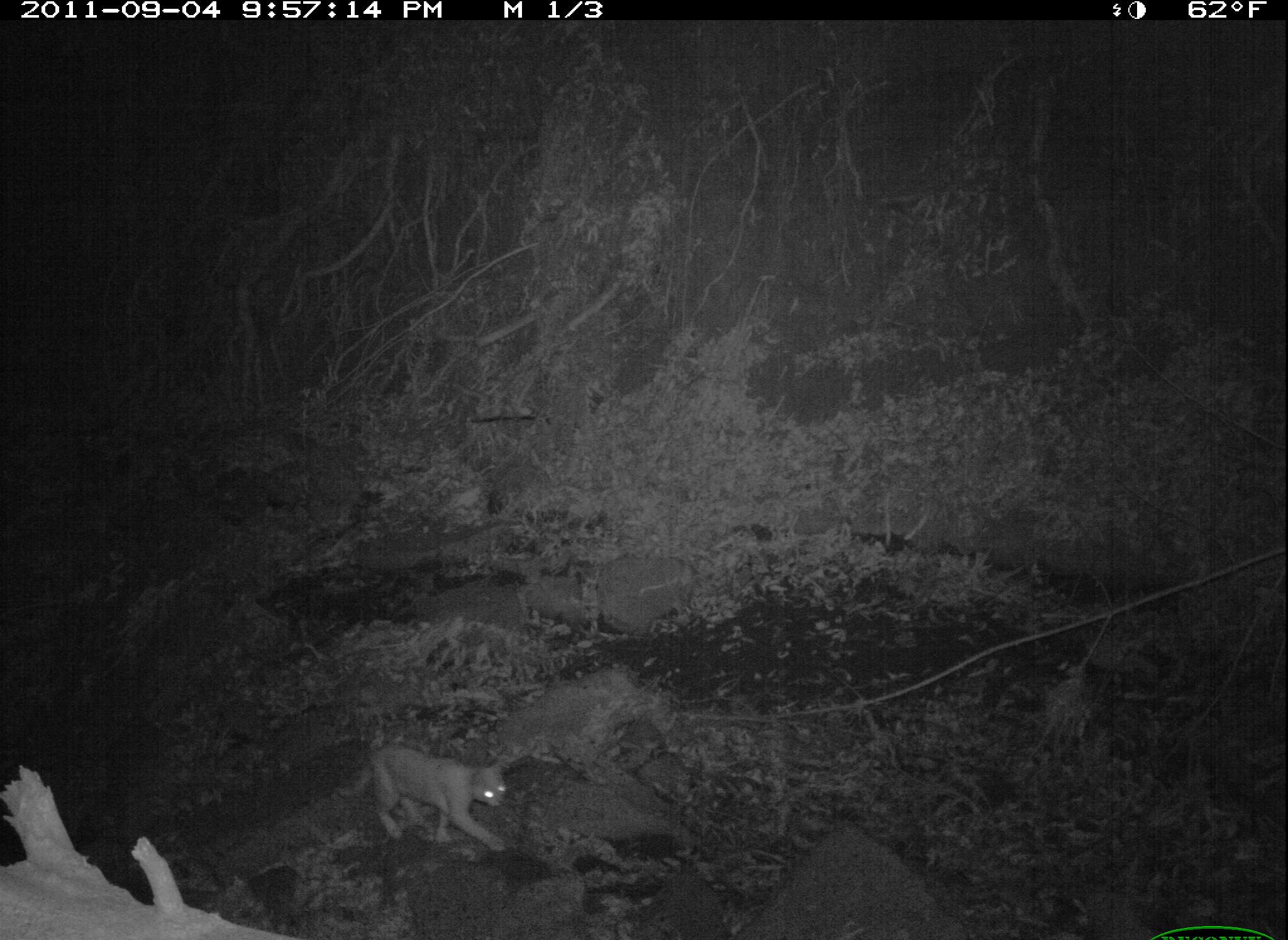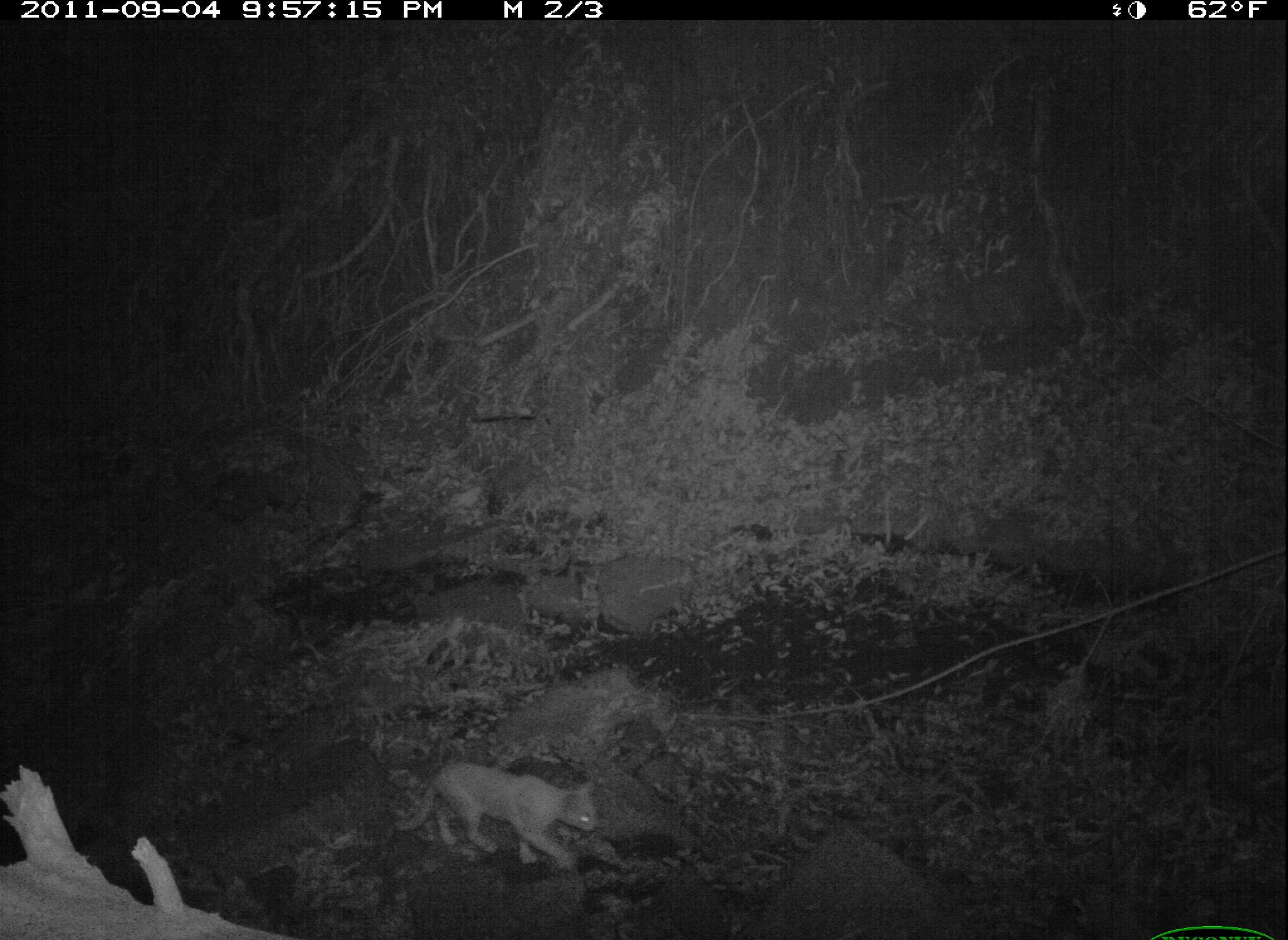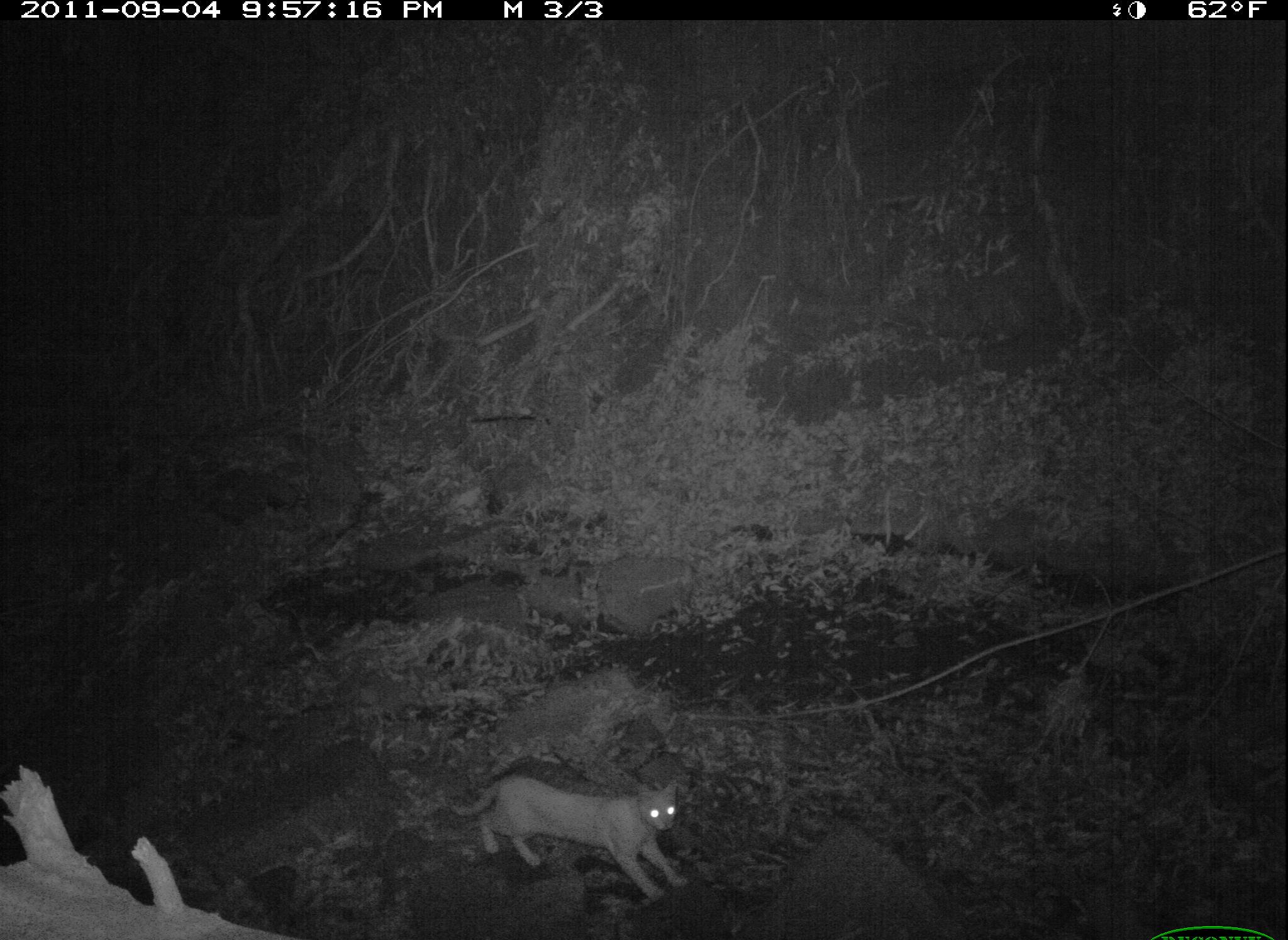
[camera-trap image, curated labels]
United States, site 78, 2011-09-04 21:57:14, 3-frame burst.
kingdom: Animalia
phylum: Chordata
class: Mammalia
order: Carnivora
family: Felidae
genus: Felis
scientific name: Felis catus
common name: cat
Cat (Felis catus).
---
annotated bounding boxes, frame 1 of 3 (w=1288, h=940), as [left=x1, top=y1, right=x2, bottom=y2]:
cat: [left=341, top=683, right=539, bottom=891]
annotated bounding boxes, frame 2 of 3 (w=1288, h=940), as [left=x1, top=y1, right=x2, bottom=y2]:
cat: [left=393, top=754, right=612, bottom=875]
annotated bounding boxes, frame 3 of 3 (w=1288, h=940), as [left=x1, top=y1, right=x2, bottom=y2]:
cat: [left=444, top=747, right=696, bottom=904]